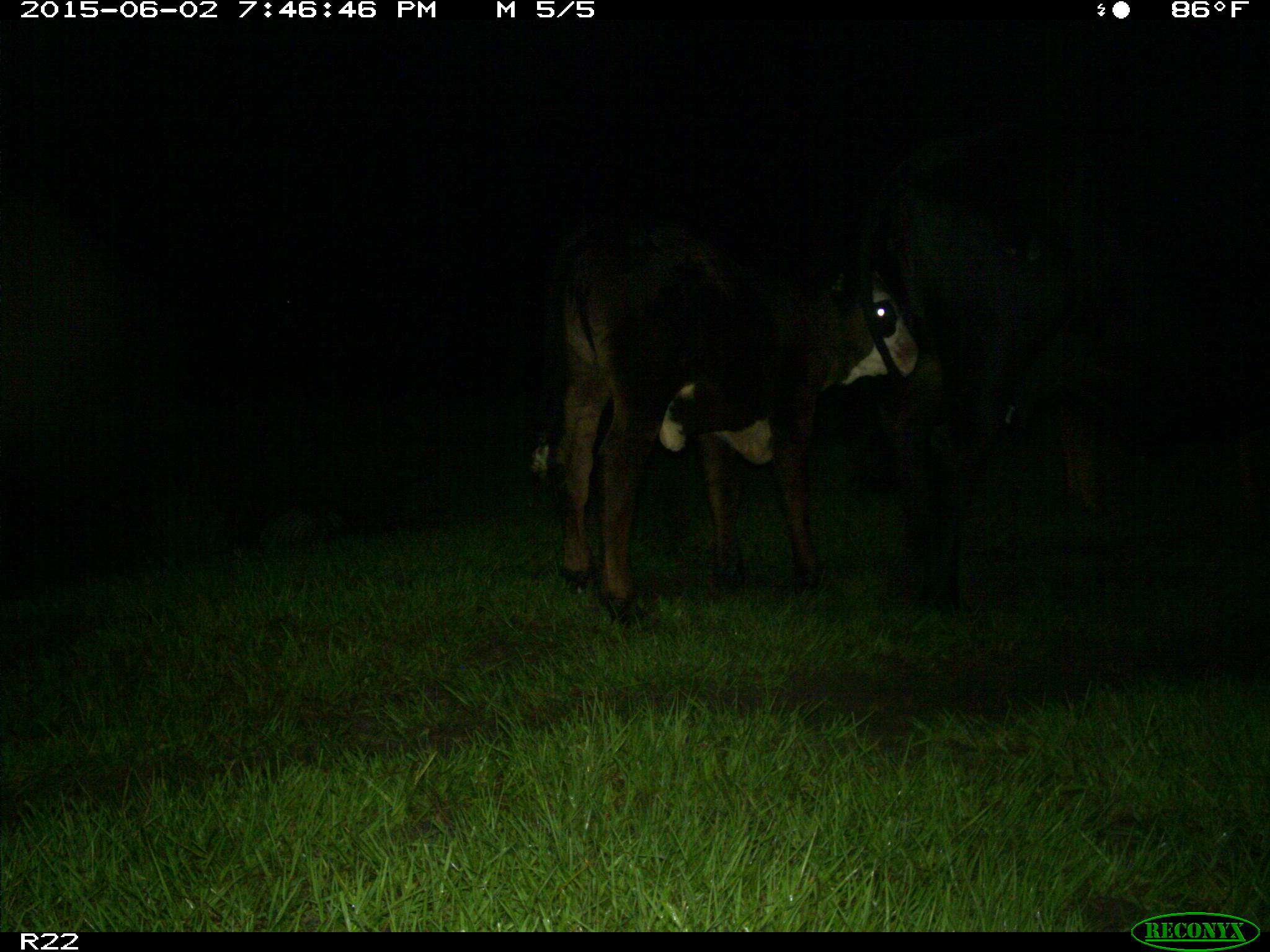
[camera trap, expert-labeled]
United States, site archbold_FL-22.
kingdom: Animalia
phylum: Chordata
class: Mammalia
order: Artiodactyla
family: Bovidae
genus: Bos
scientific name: Bos taurus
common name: domestic cow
Bos taurus (domestic cow).